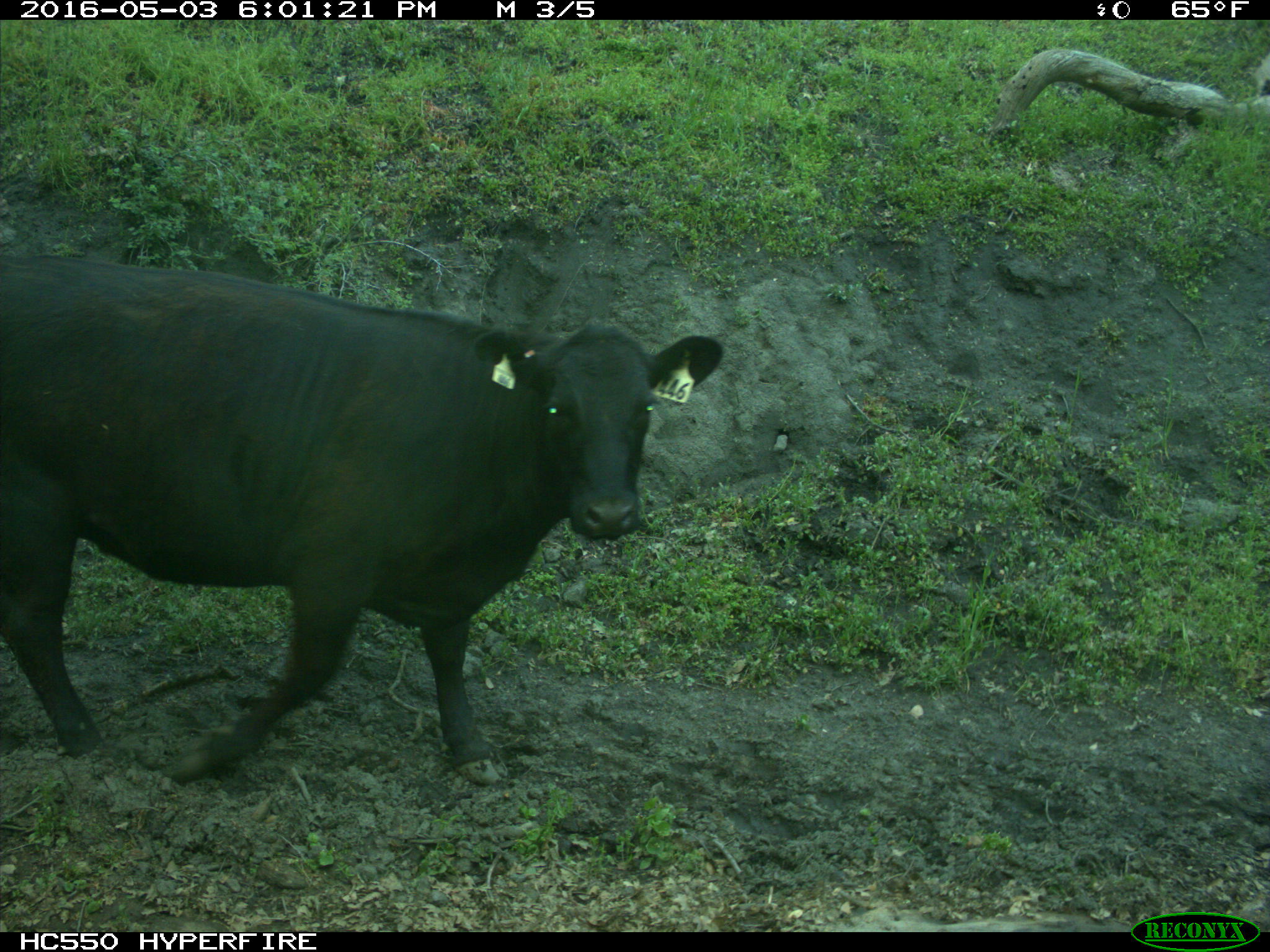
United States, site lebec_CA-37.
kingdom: Animalia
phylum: Chordata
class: Mammalia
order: Artiodactyla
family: Bovidae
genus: Bos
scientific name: Bos taurus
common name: domestic cow